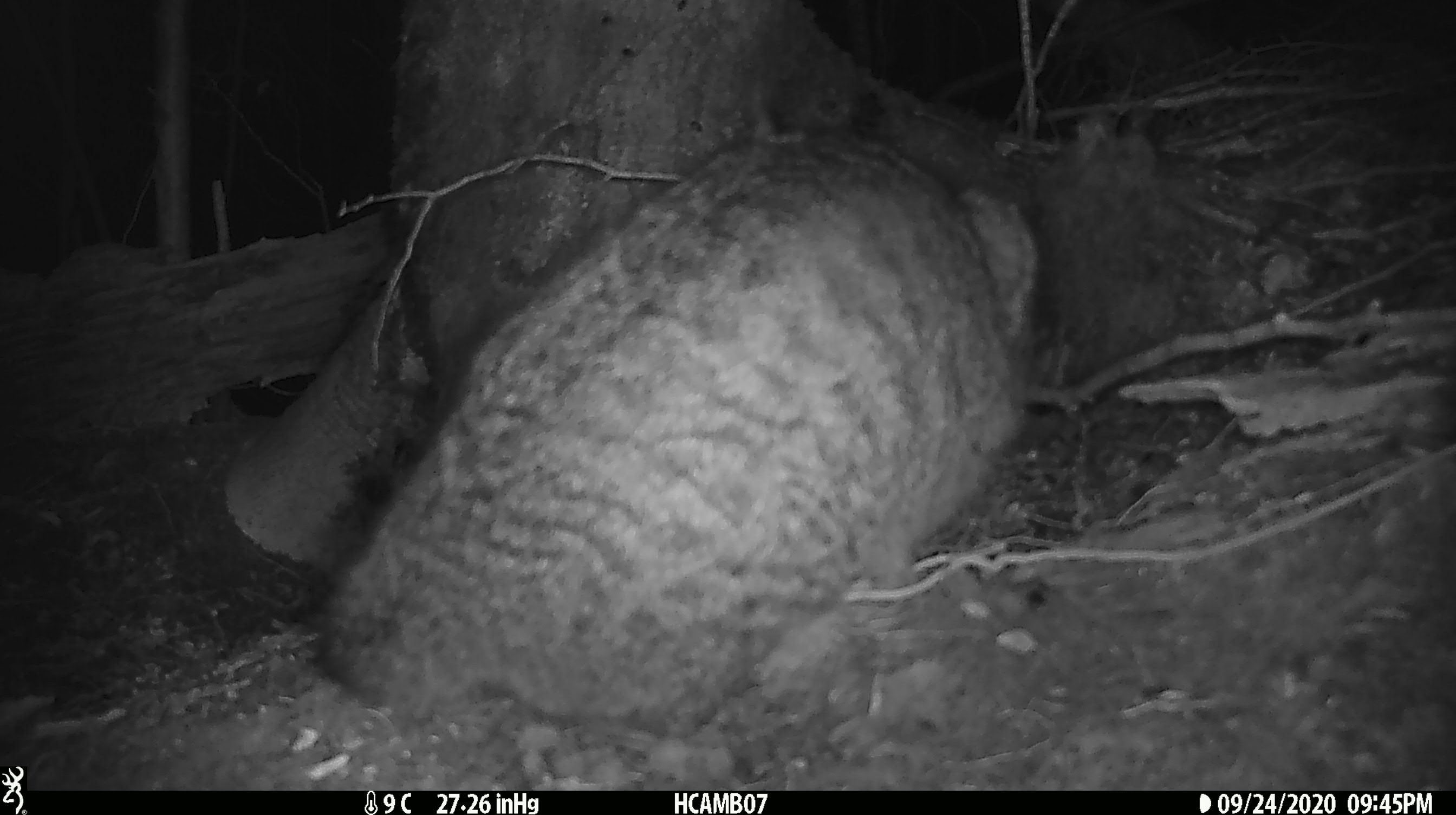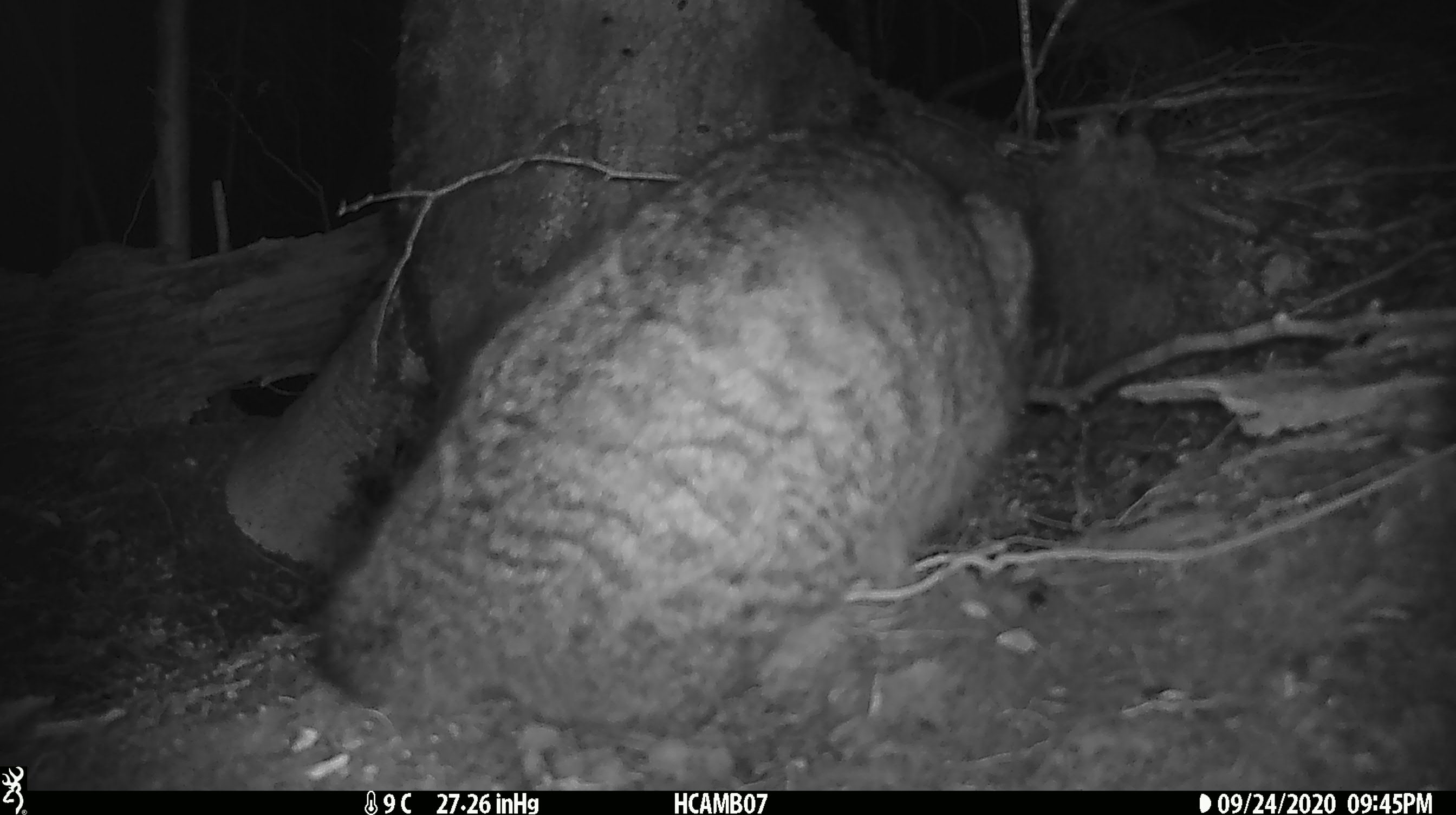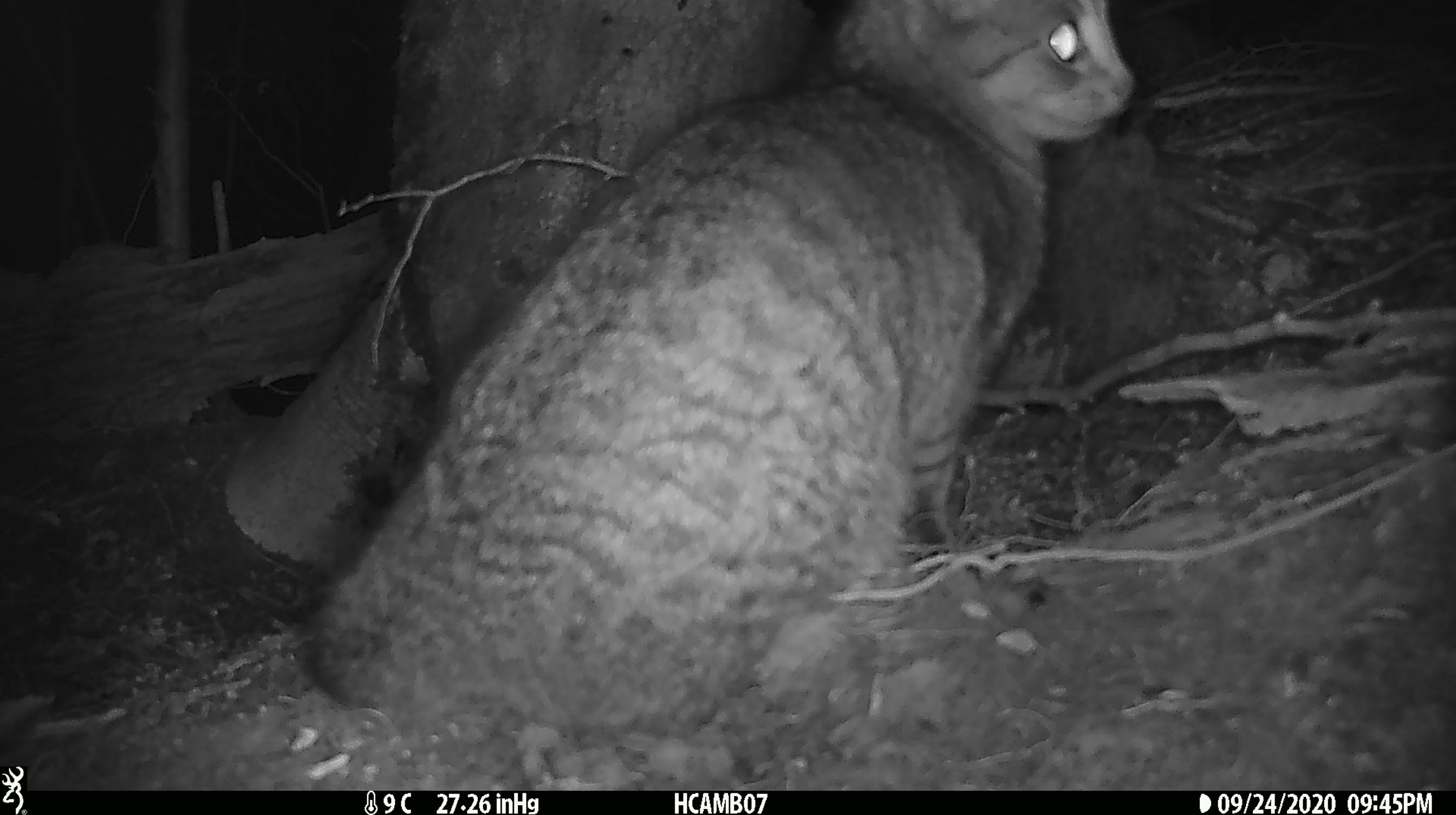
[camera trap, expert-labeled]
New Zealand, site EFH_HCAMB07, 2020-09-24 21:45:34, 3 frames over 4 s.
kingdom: Animalia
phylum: Chordata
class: Mammalia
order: Carnivora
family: Felidae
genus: Felis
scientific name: Felis catus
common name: domestic cat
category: cat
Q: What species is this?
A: Cat (domestic cat) (Felis catus).